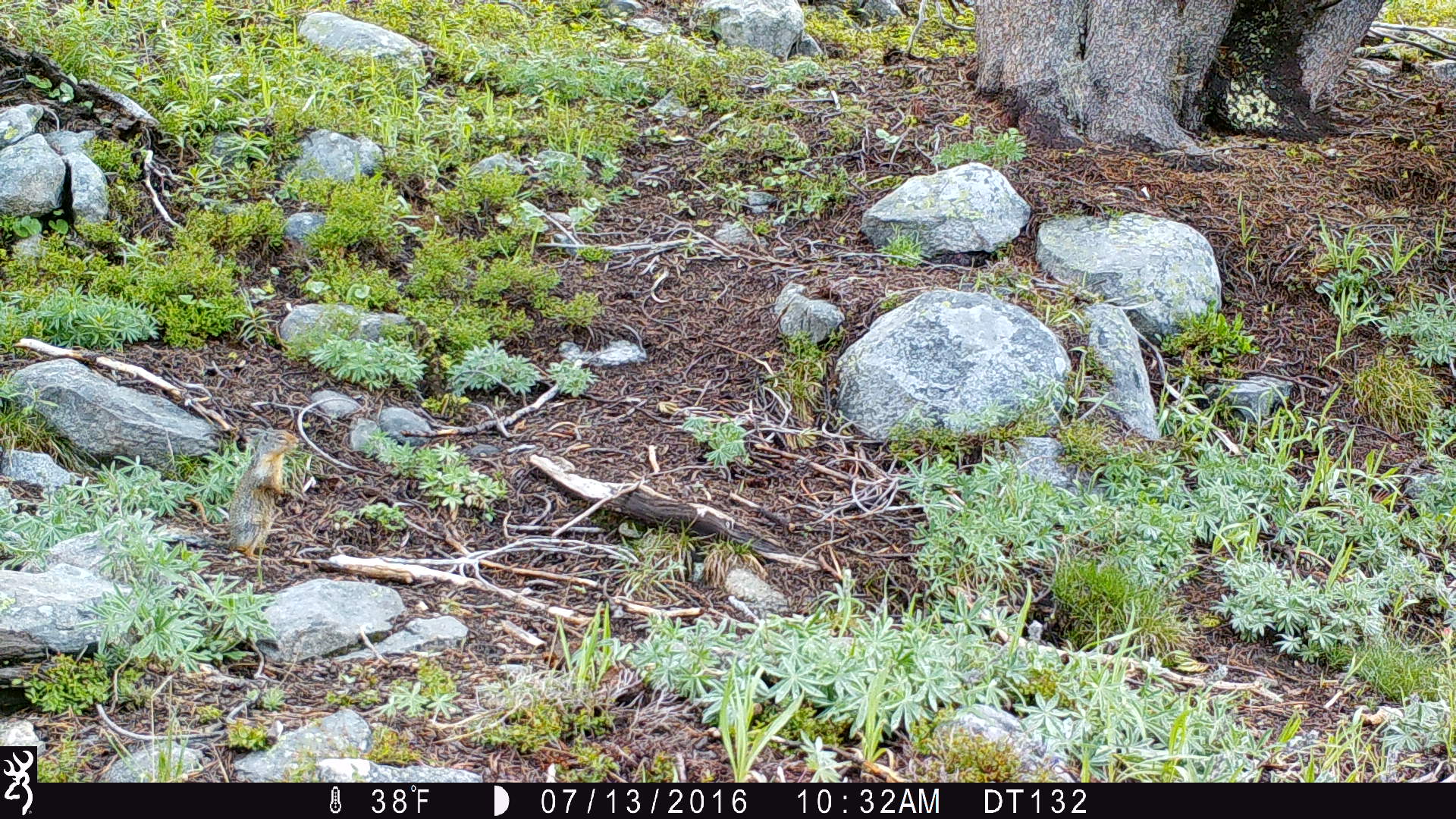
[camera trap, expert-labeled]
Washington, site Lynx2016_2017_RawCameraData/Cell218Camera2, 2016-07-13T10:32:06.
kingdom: Animalia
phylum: Chordata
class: Mammalia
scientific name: Mammalia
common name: small mammal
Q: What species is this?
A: Small mammal (Mammalia).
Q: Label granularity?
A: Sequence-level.